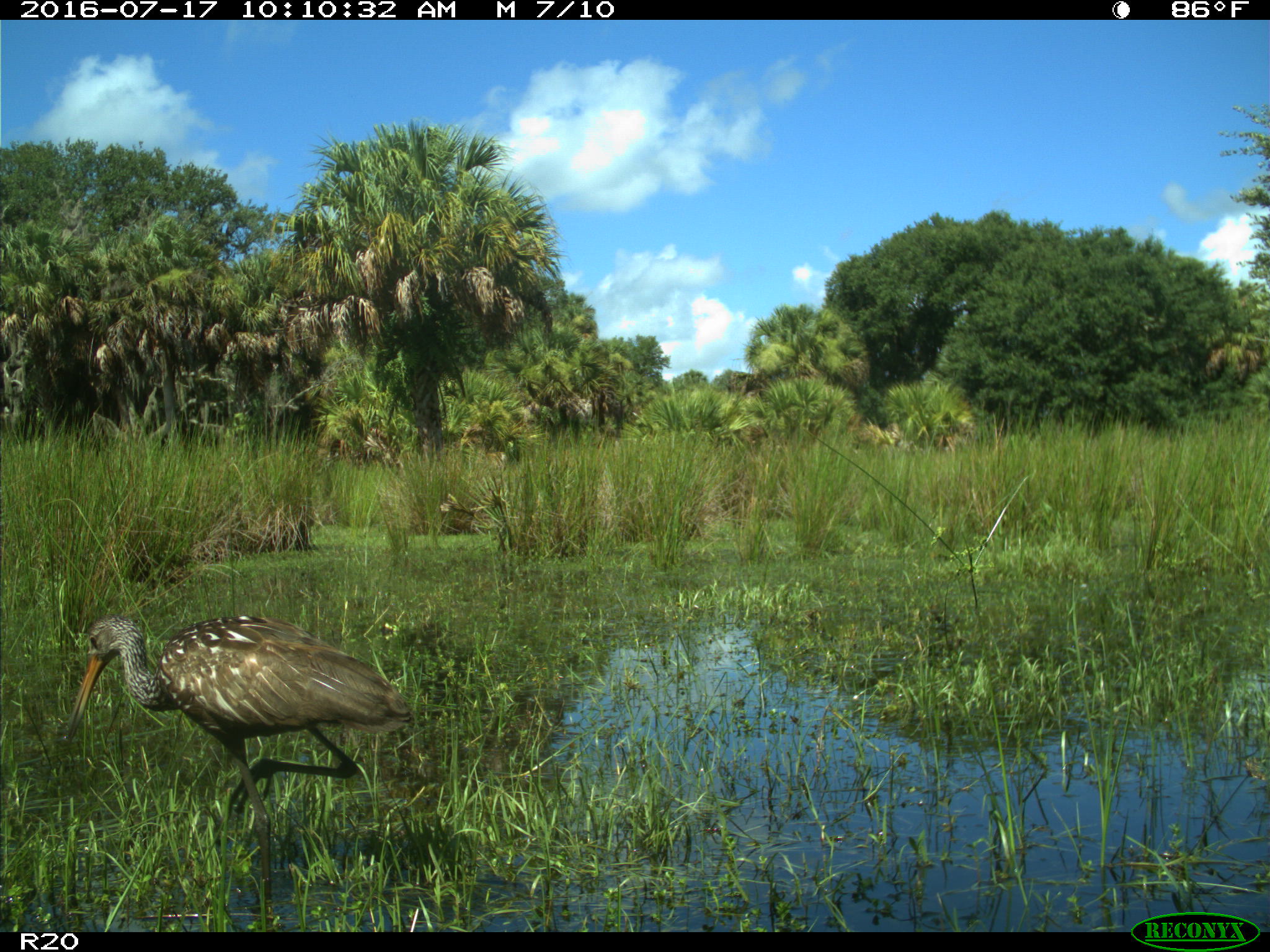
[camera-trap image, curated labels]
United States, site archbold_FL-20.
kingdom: Animalia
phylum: Chordata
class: Aves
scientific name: Aves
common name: birds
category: unidentified bird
Unidentified bird (birds) (Aves).